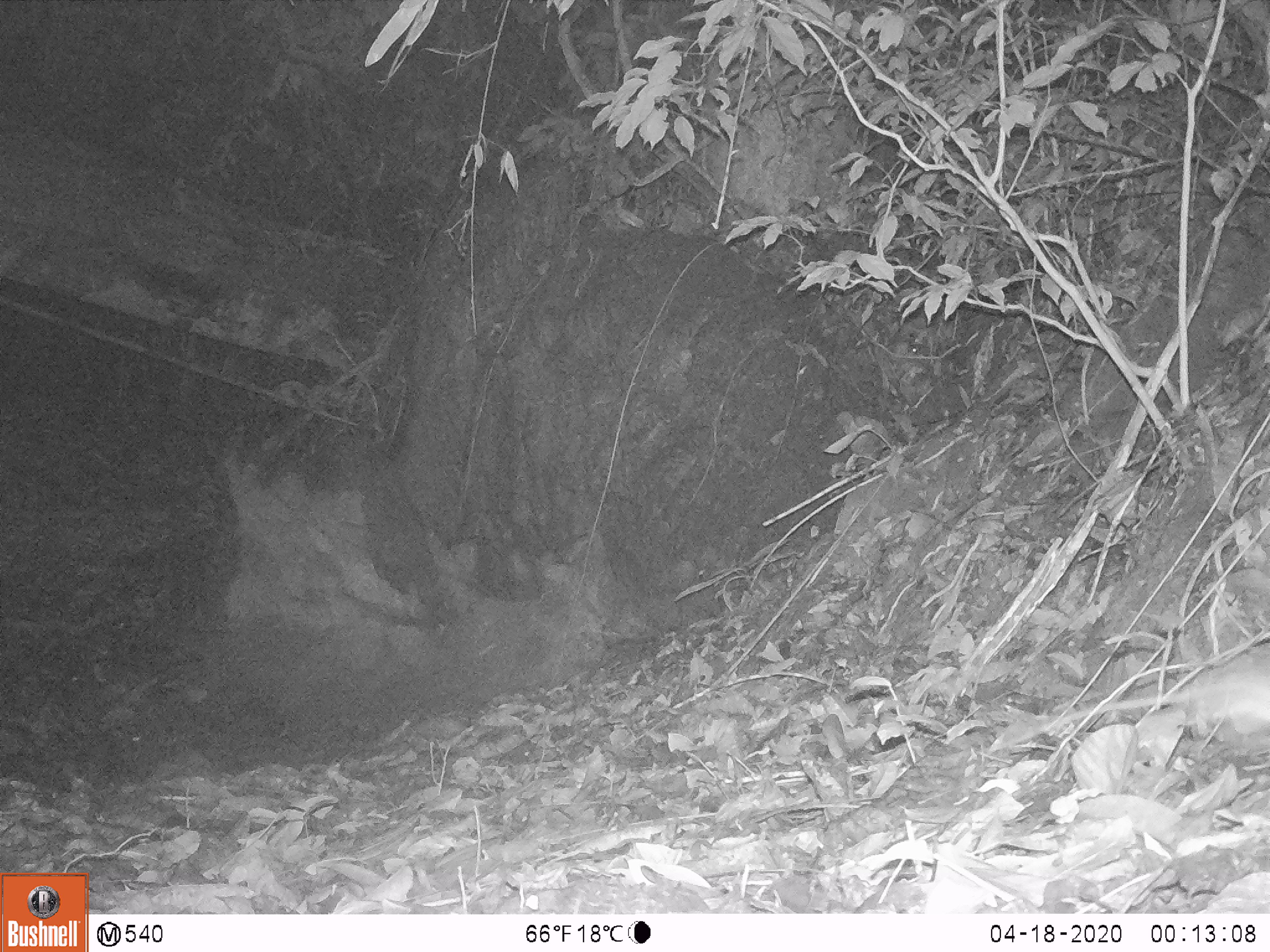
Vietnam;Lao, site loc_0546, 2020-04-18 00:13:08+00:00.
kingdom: Animalia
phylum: Chordata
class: Mammalia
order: Rodentia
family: Muridae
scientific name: Muridae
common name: old-world mice and rats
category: unidentified murid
Unidentified murid (old-world mice and rats) (Muridae). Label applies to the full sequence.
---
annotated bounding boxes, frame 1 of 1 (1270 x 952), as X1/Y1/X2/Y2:
unidentified murid: 985/644/1270/742